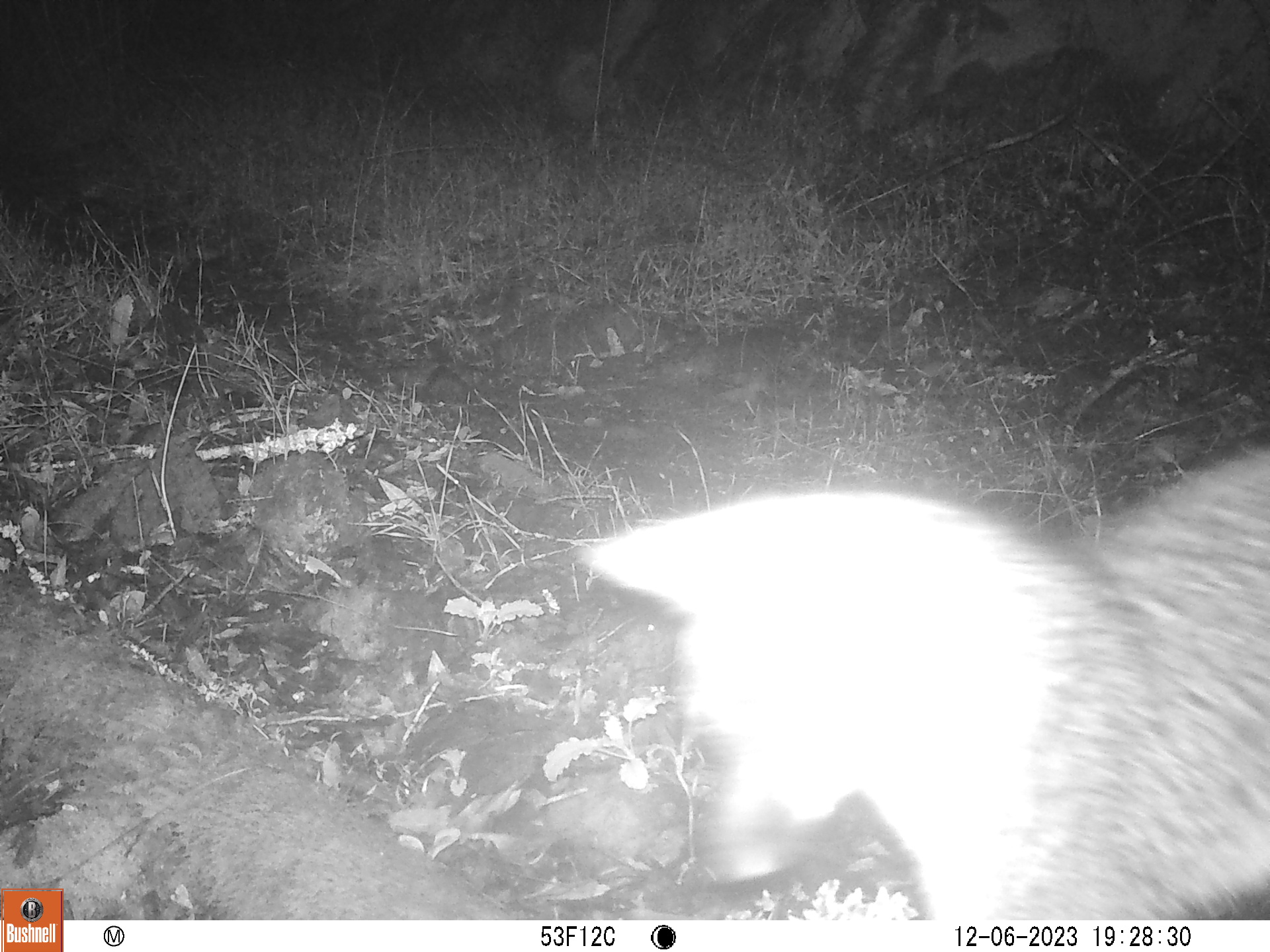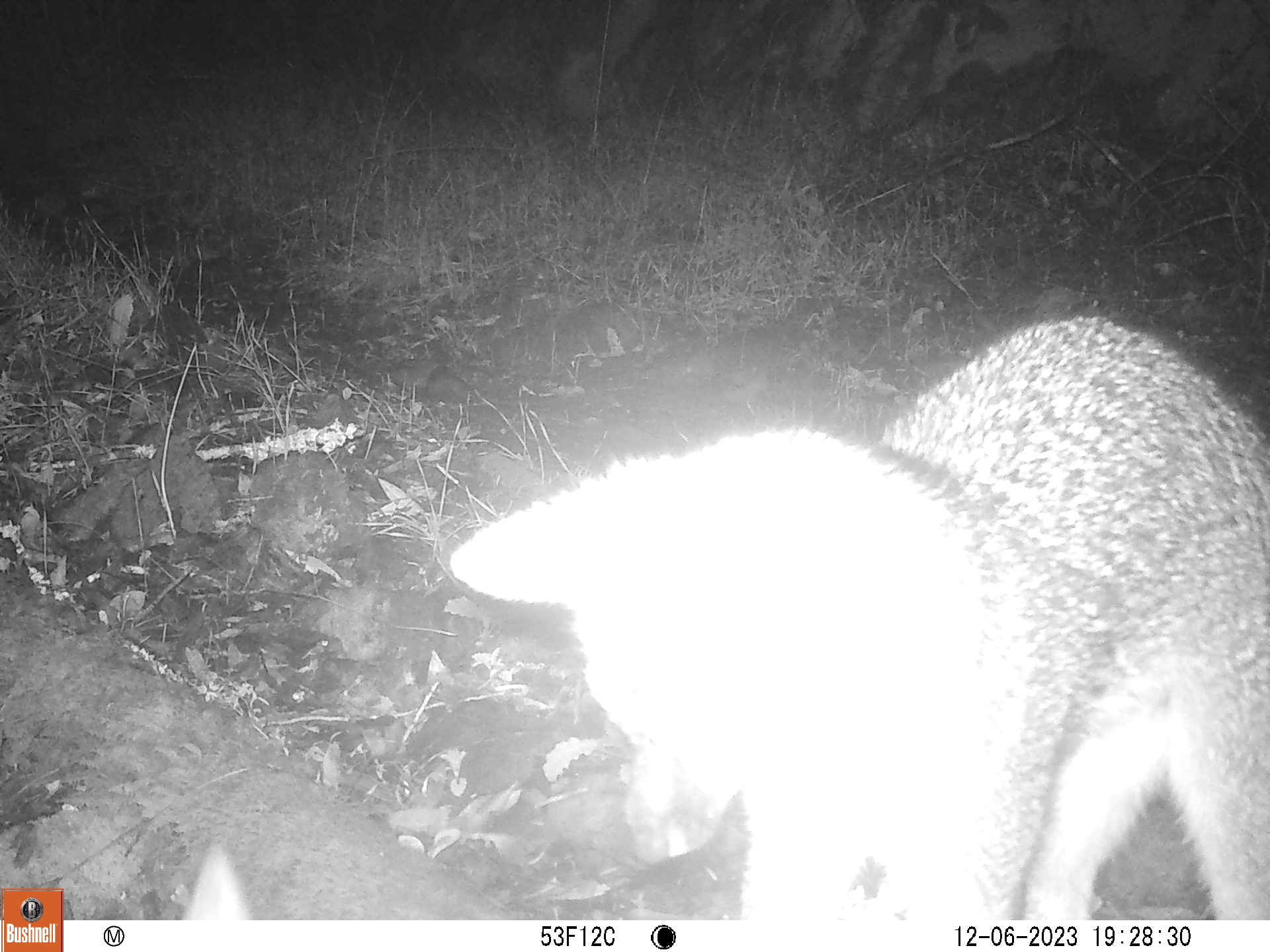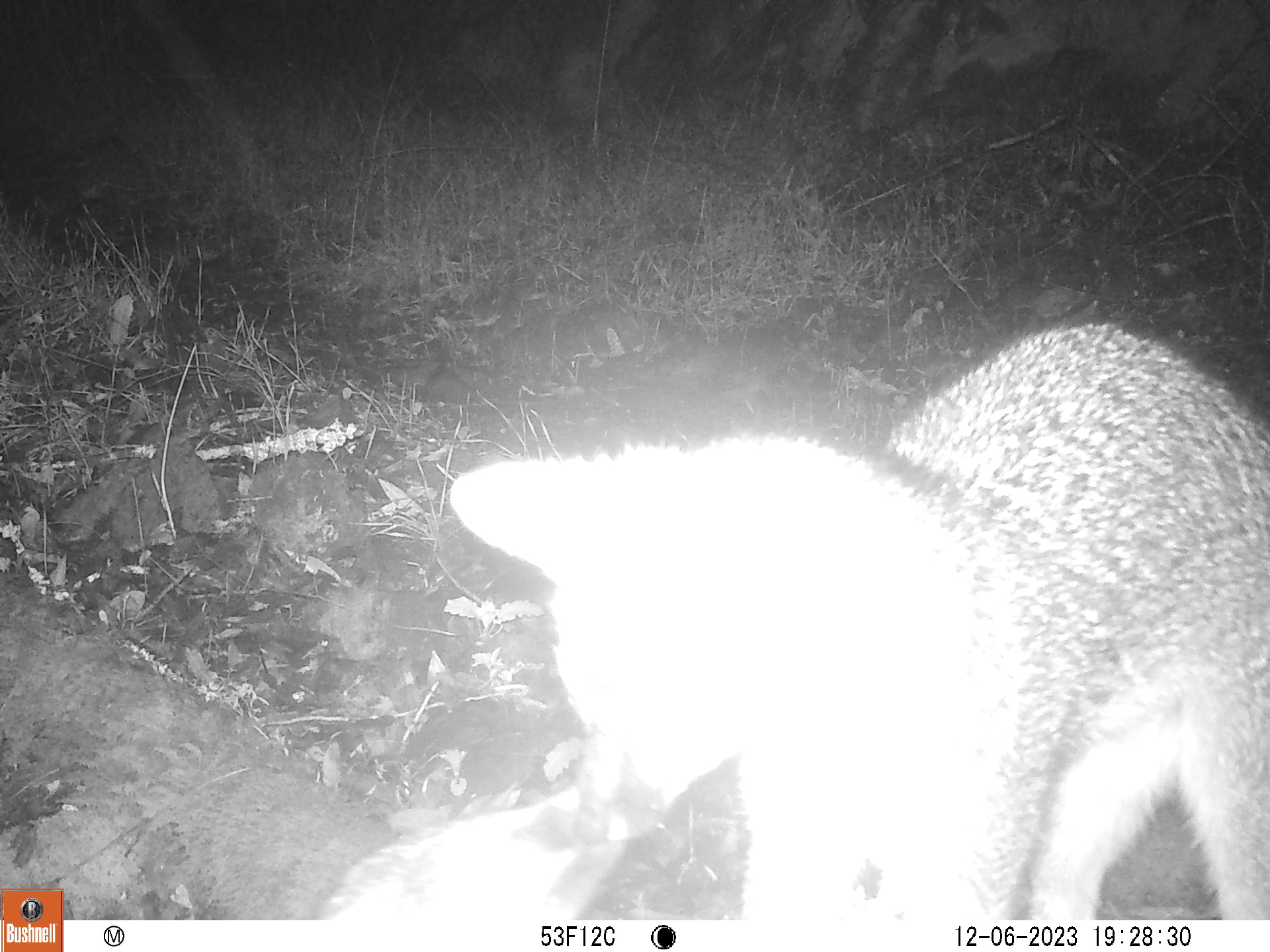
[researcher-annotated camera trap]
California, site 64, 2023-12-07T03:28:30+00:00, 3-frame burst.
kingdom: Animalia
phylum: Chordata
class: Mammalia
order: Carnivora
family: Canidae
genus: Urocyon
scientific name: Urocyon cinereoargenteus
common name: gray fox